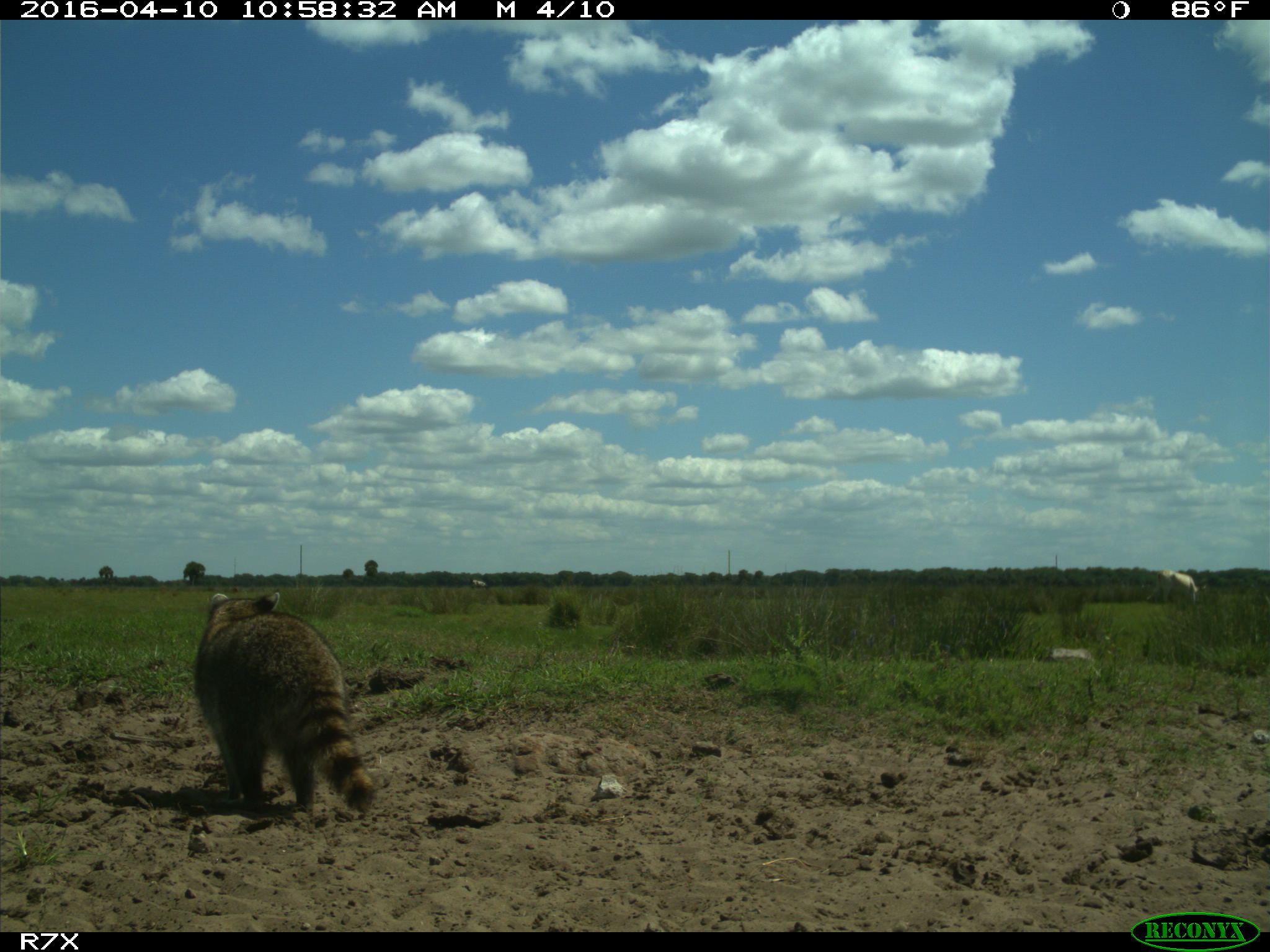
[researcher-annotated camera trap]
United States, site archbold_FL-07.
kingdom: Animalia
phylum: Chordata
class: Mammalia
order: Artiodactyla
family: Bovidae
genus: Bos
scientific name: Bos taurus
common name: domestic cow